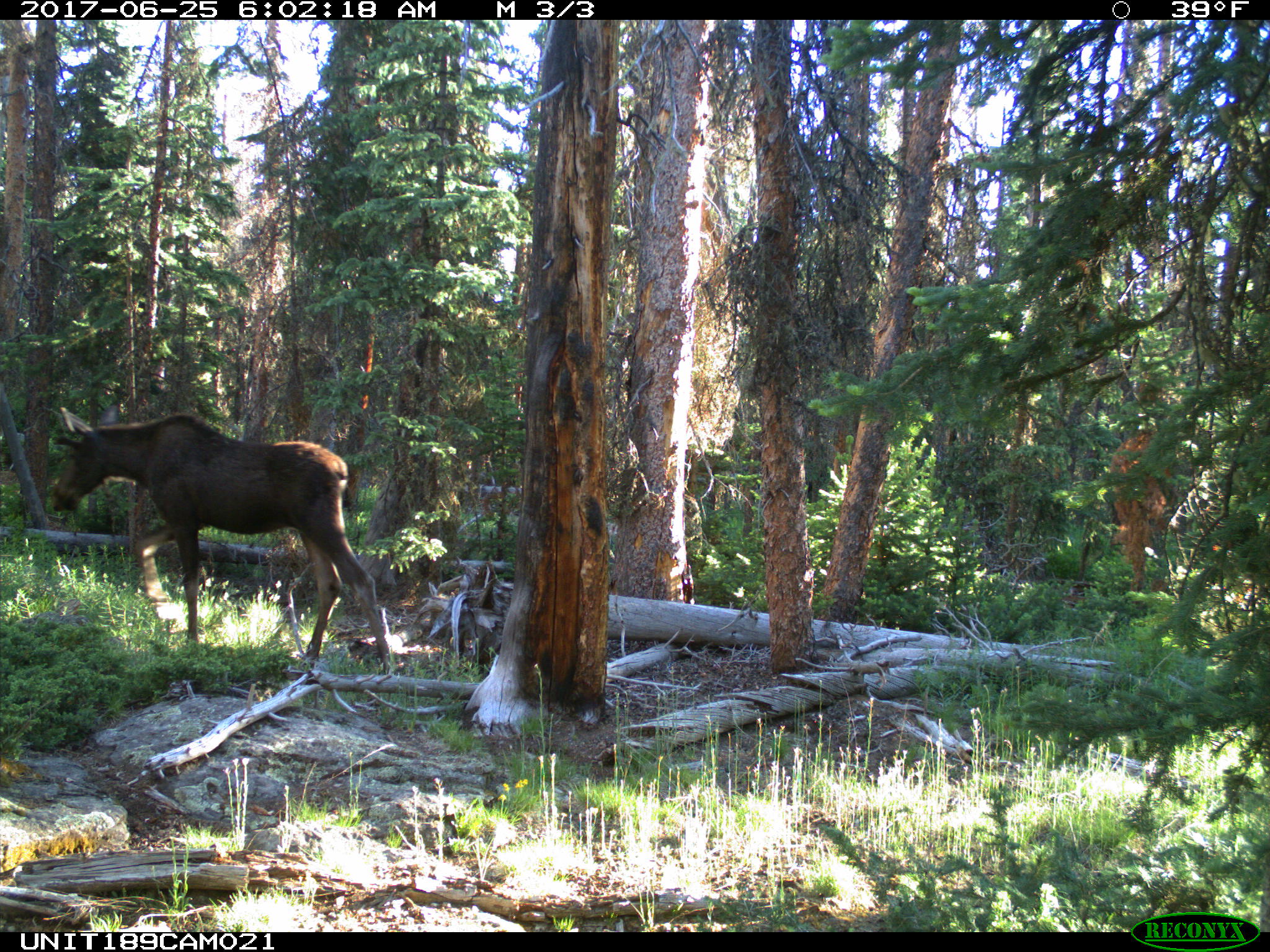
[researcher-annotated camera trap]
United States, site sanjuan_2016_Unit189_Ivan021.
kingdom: Animalia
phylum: Chordata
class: Mammalia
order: Artiodactyla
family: Cervidae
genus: Alces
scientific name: Alces alces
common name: moose